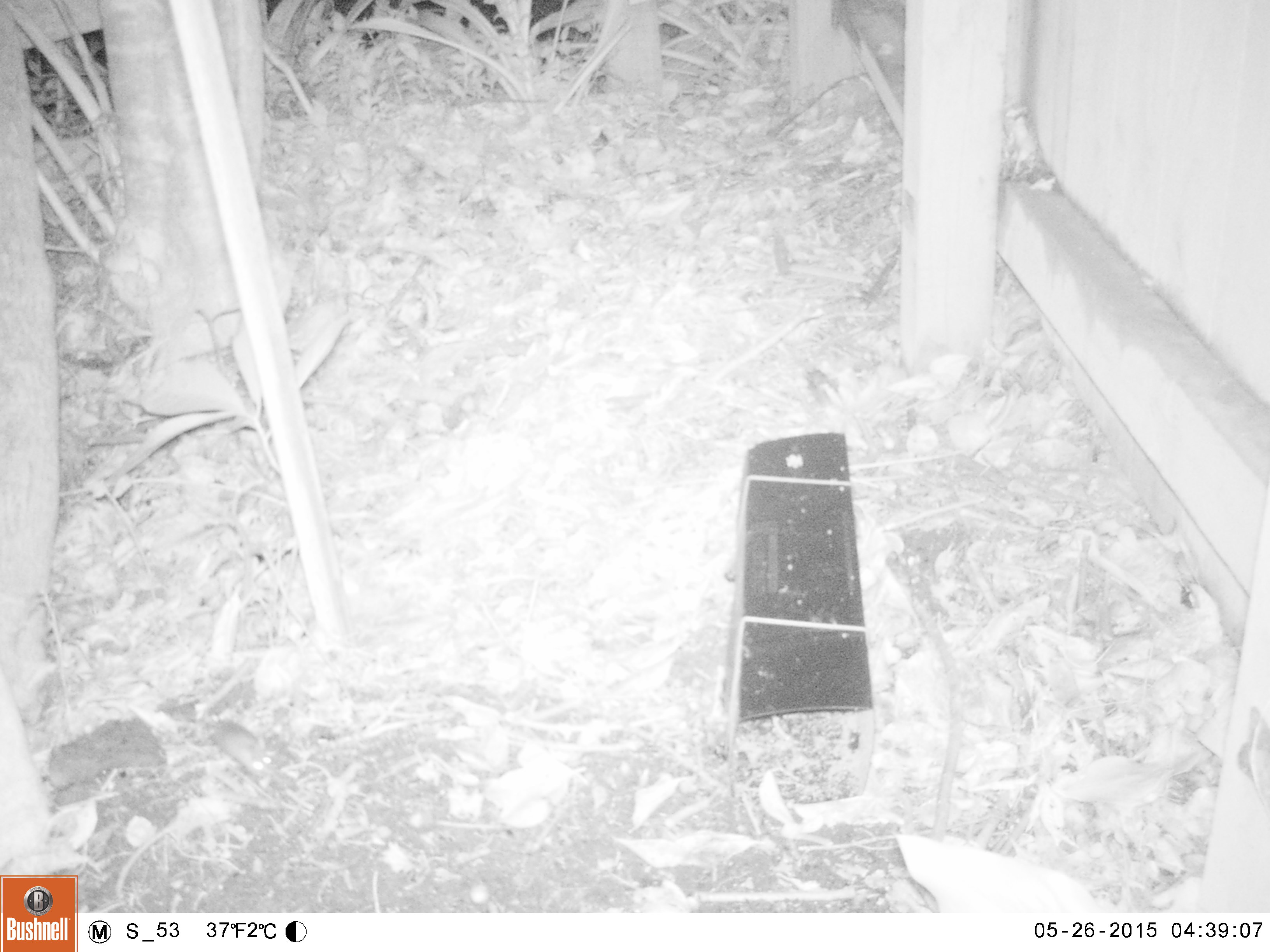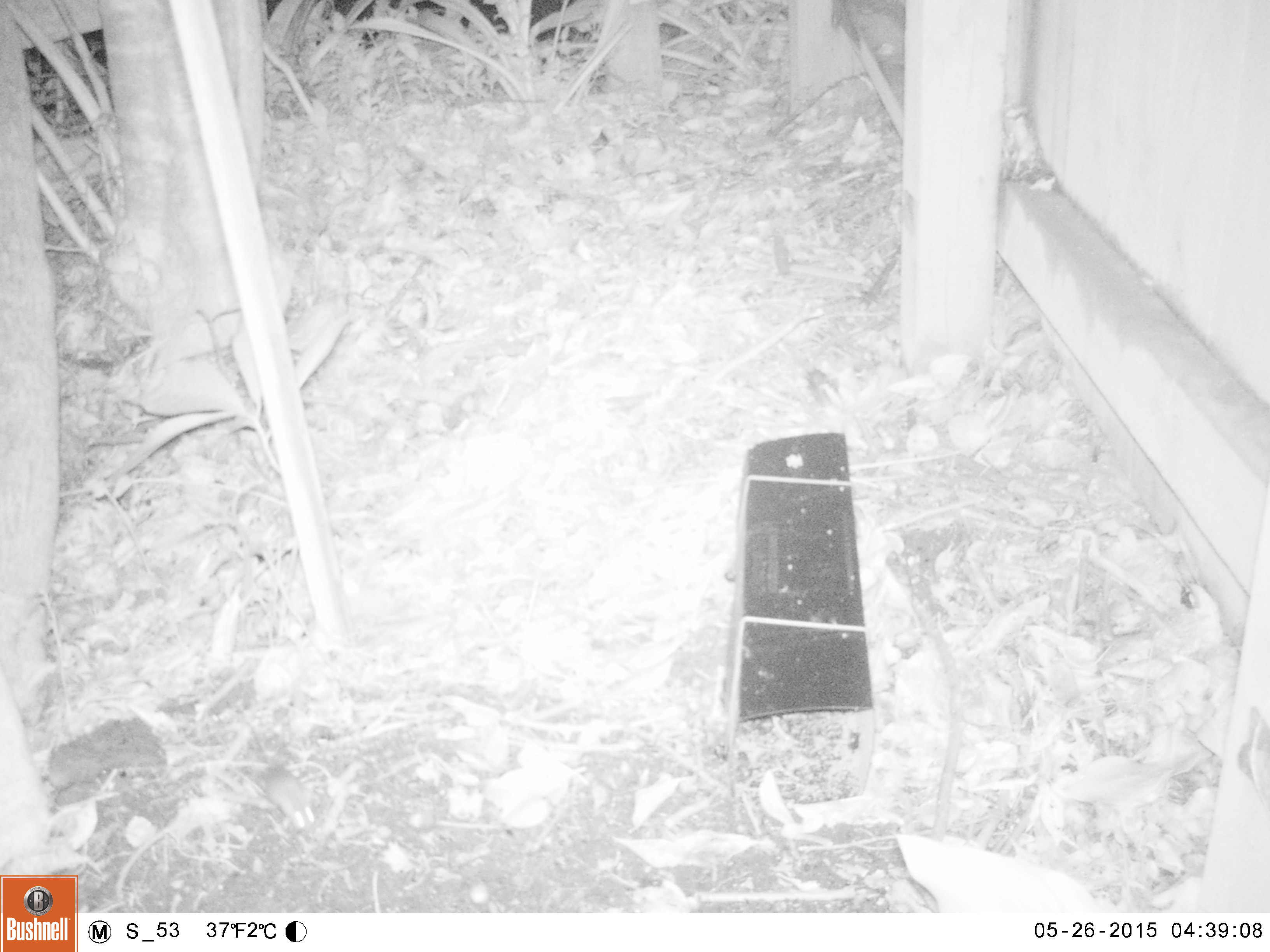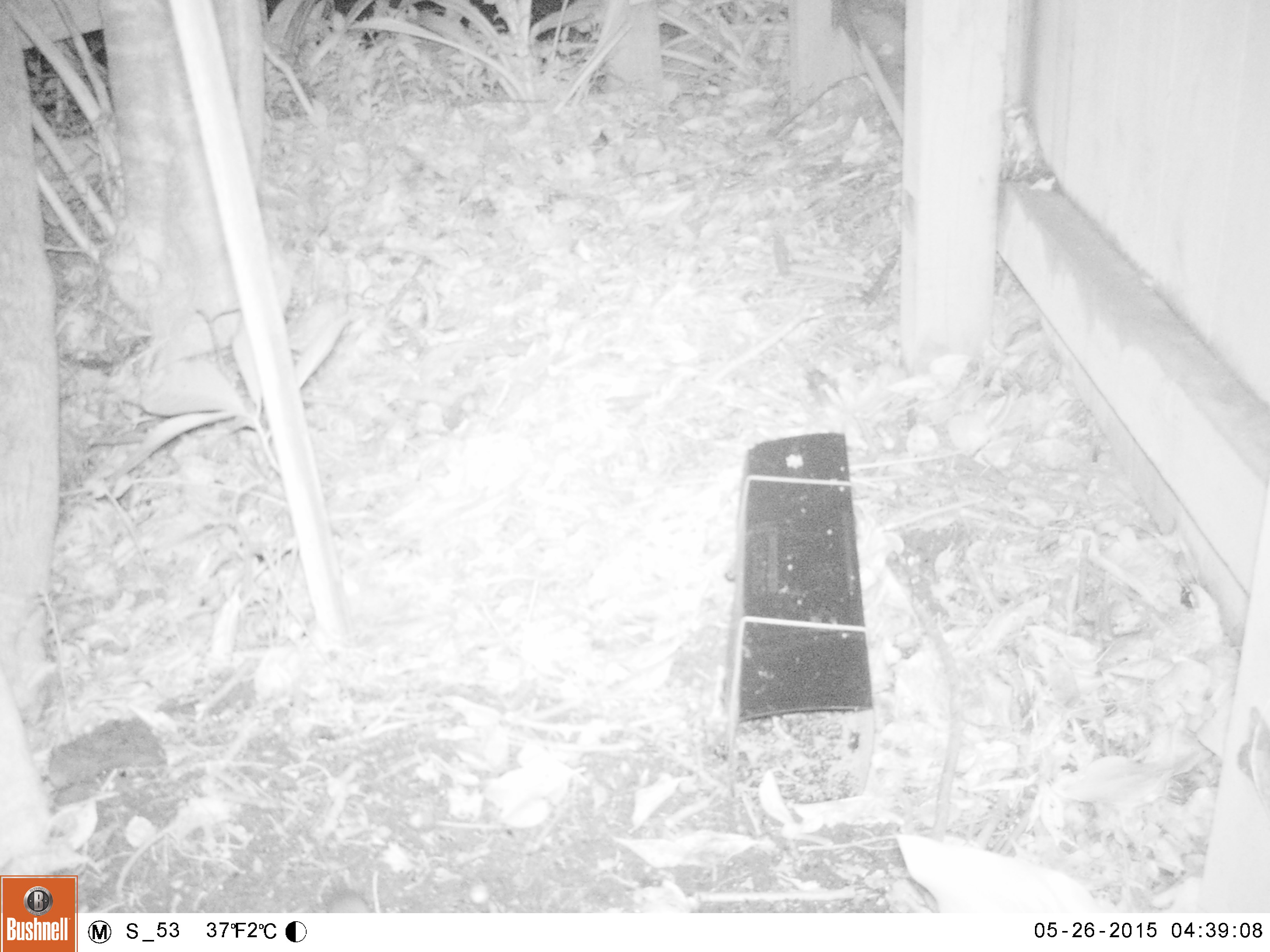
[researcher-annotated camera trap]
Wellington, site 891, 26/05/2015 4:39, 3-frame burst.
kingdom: Animalia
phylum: Chordata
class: Mammalia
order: Rodentia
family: Muridae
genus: Mus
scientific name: Mus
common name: mouse